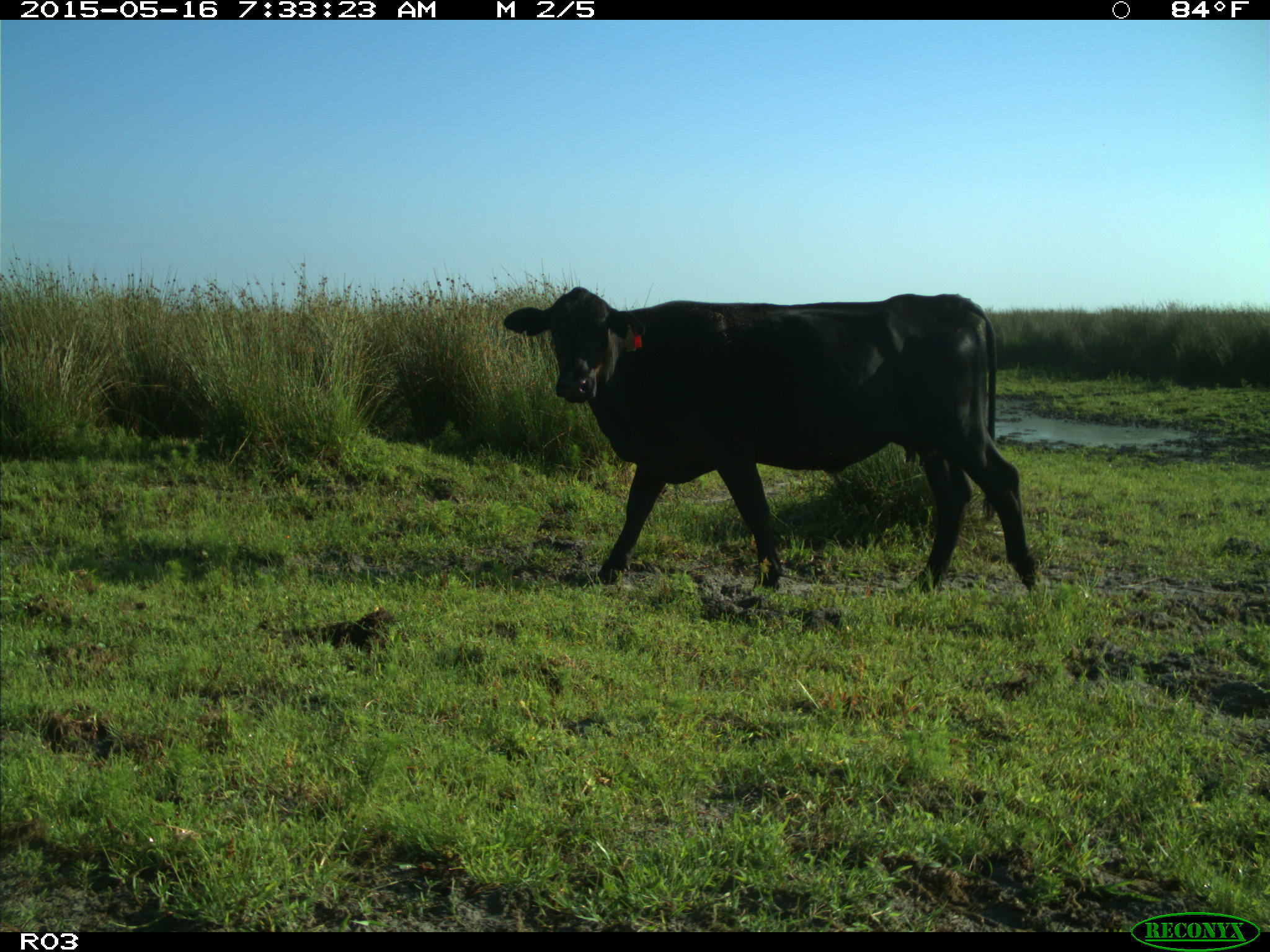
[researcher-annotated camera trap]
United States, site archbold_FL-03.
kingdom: Animalia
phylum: Chordata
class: Mammalia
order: Artiodactyla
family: Bovidae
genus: Bos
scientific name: Bos taurus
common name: domestic cow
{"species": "Bos taurus (domestic cow)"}